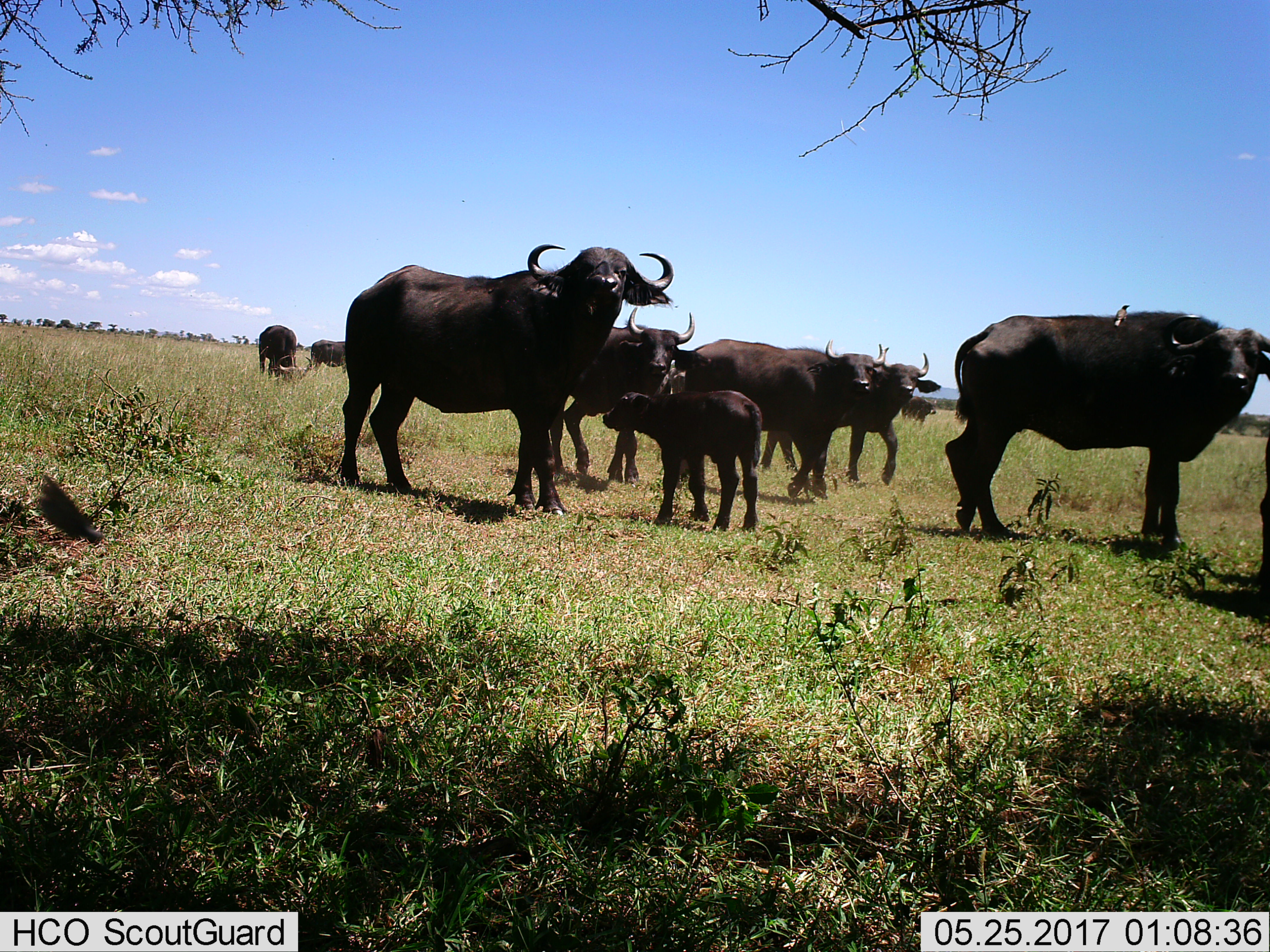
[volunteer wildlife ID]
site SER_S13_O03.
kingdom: Animalia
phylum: Chordata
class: Mammalia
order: Artiodactyla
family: Bovidae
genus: Syncerus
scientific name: Syncerus caffer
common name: african buffalo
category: buffalo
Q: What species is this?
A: Buffalo (african buffalo) (Syncerus caffer).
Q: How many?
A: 10.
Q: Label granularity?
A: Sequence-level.